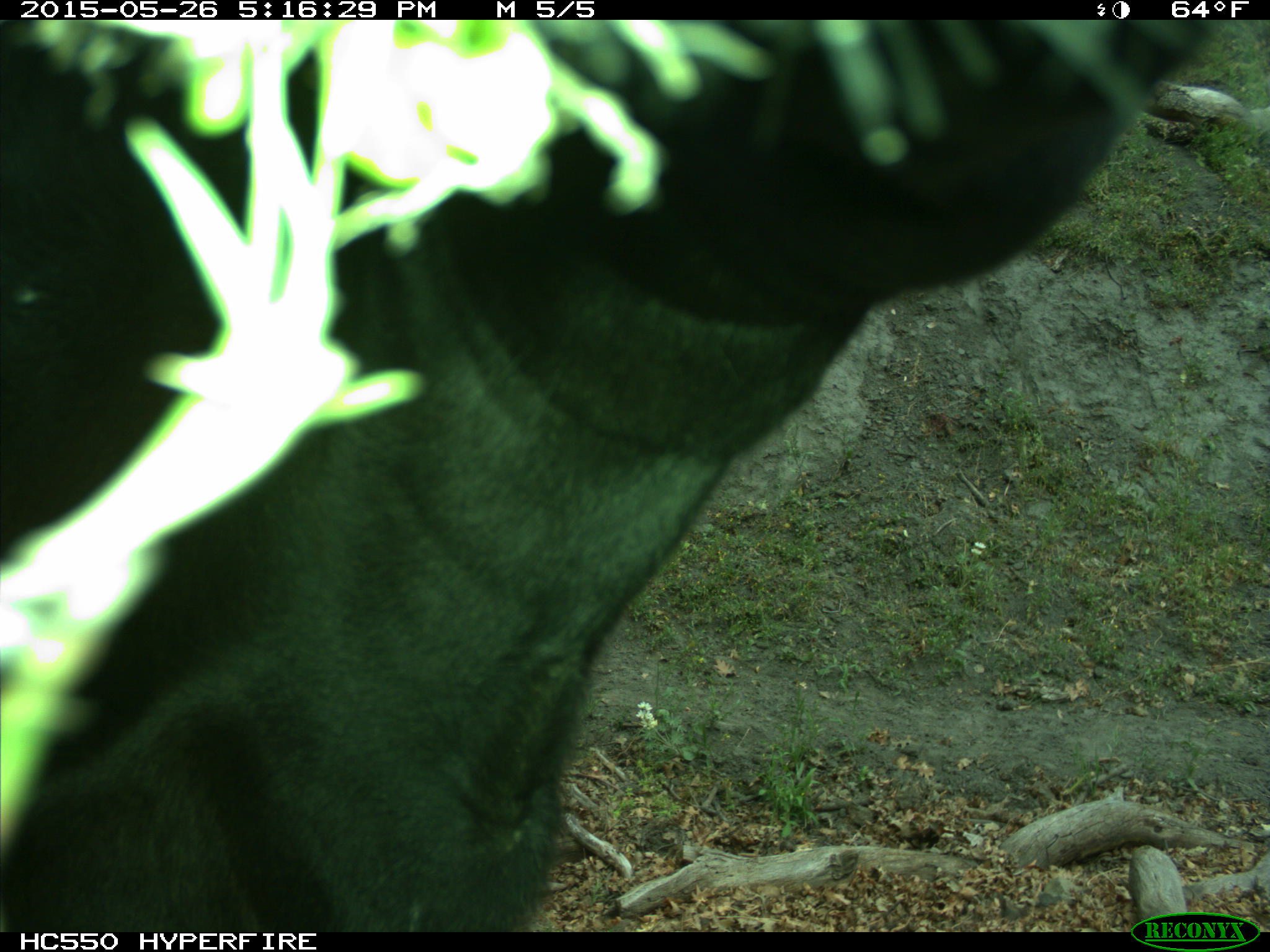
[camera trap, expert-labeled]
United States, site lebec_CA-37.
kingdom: Animalia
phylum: Chordata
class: Mammalia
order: Artiodactyla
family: Bovidae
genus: Bos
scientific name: Bos taurus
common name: domestic cow